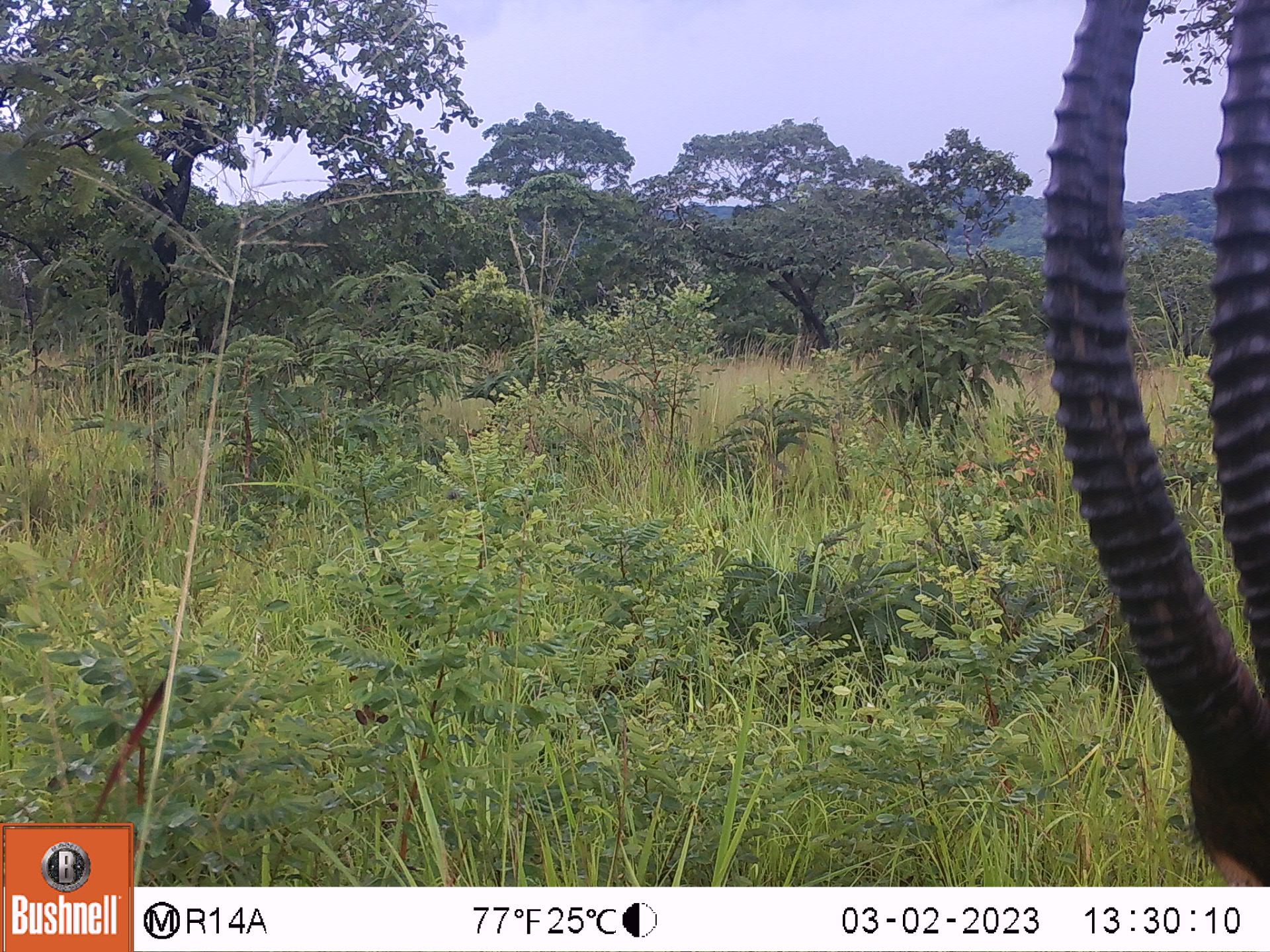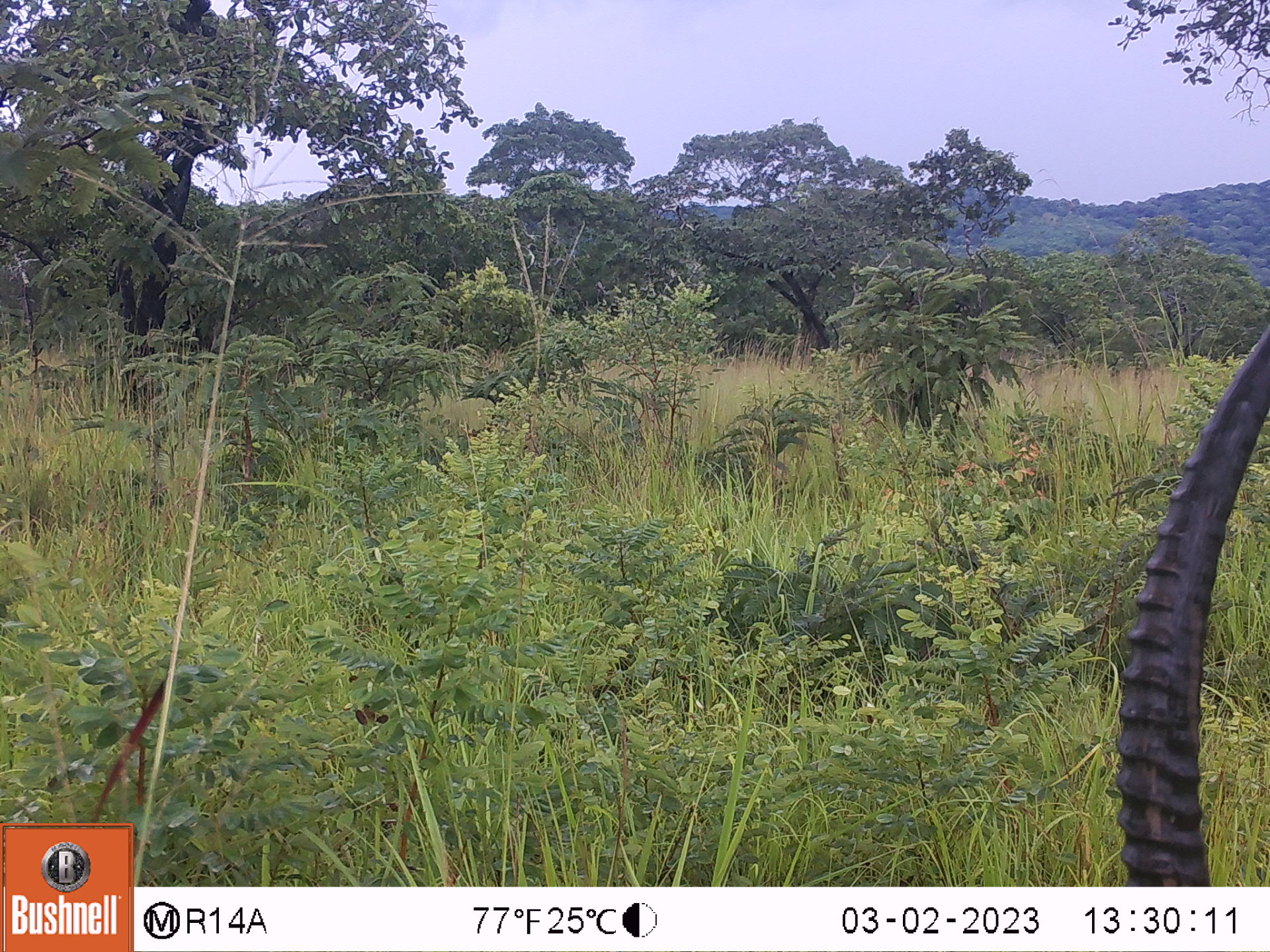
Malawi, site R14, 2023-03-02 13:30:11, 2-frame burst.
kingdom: Animalia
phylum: Chordata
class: Mammalia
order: Artiodactyla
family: Bovidae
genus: Hippotragus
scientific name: Hippotragus niger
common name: sable antelope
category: sable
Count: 1.